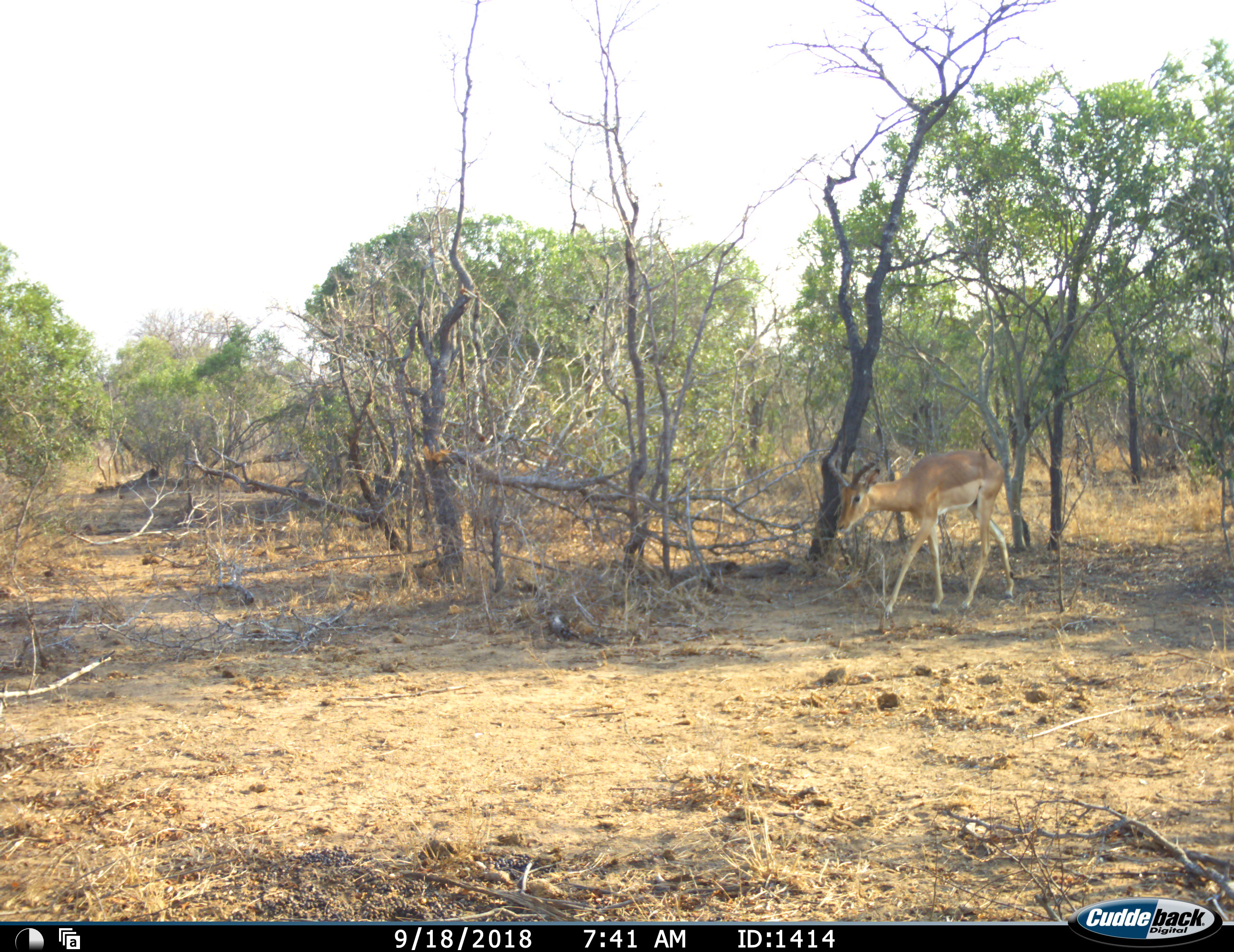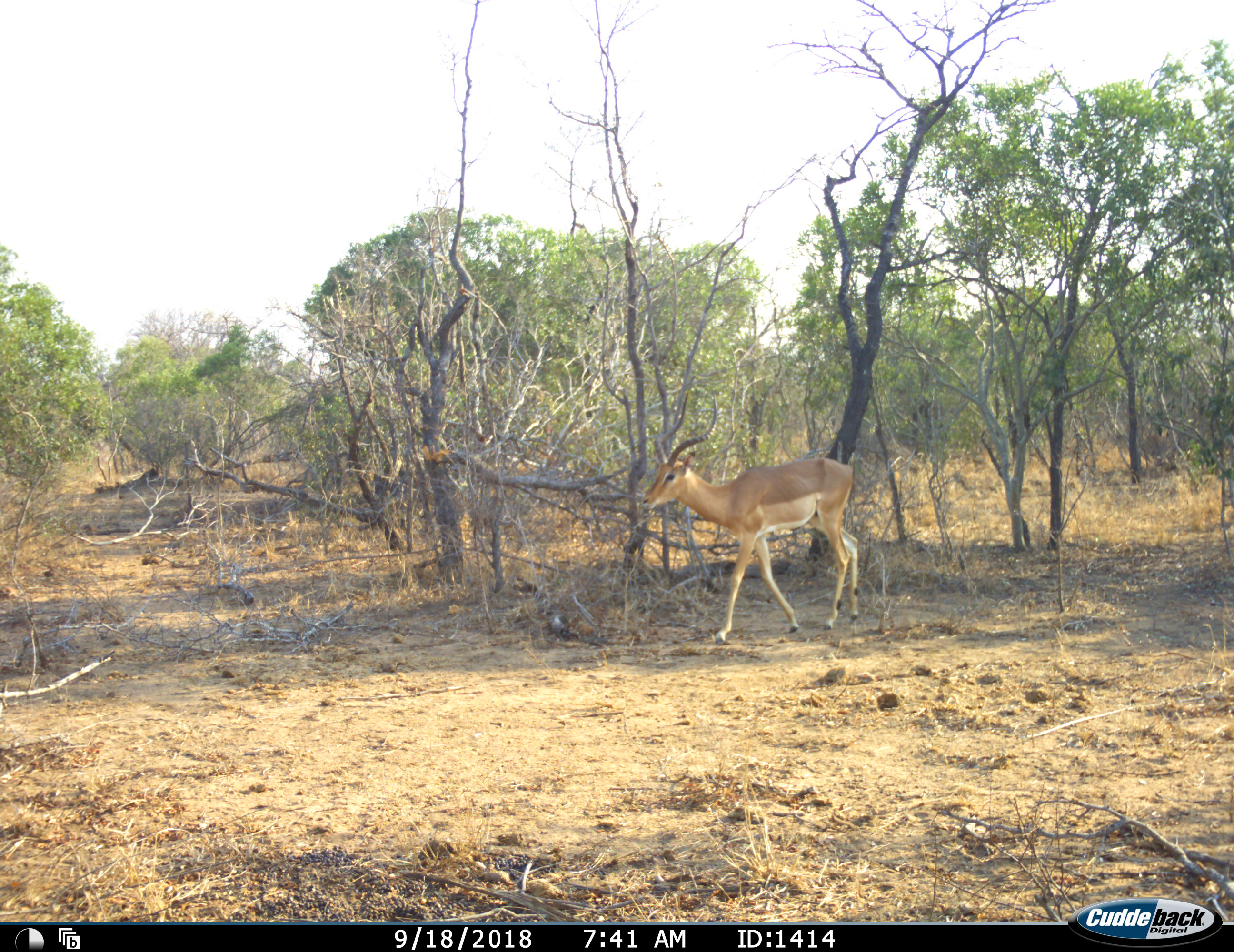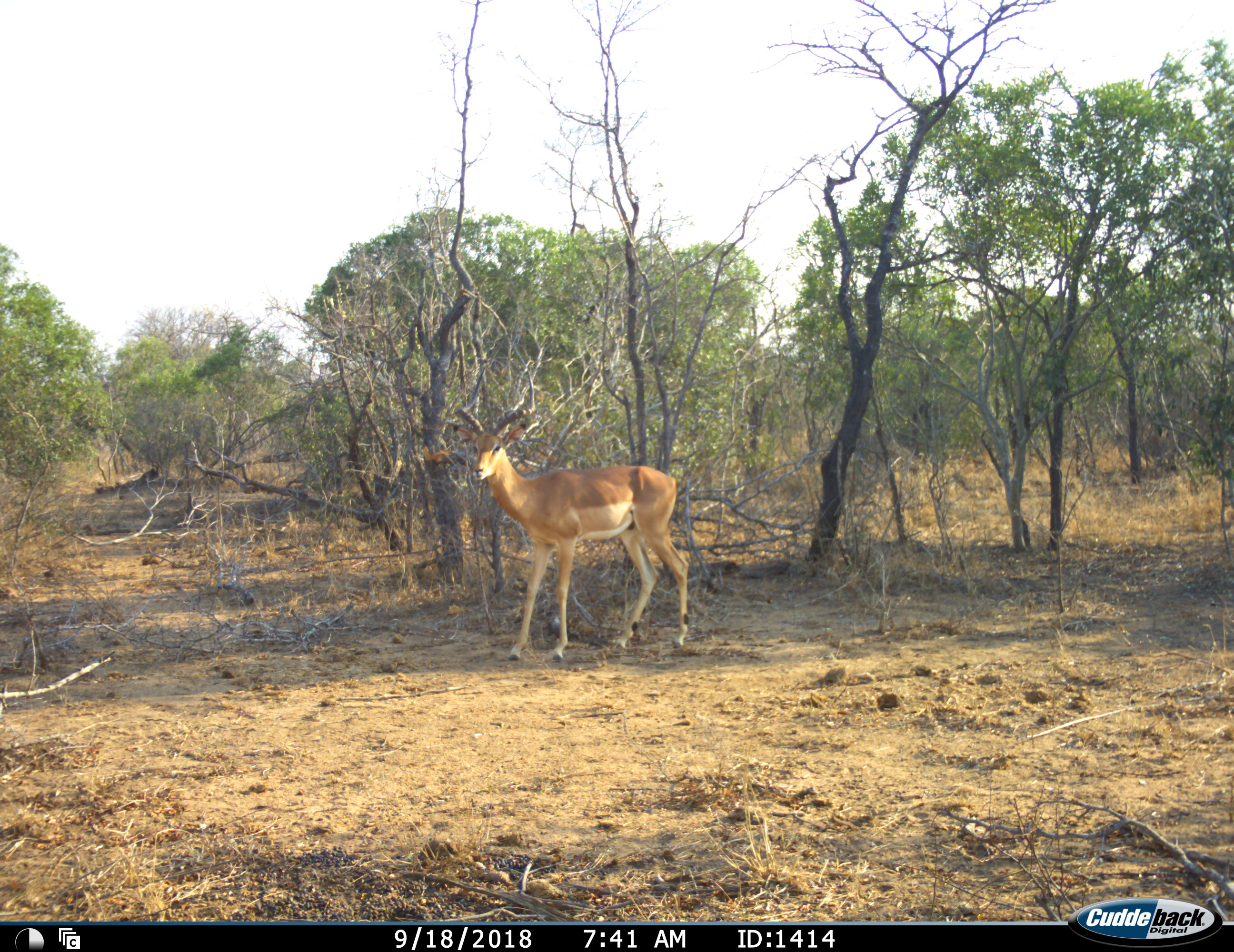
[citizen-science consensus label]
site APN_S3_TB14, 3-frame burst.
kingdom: Animalia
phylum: Chordata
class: Mammalia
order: Artiodactyla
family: Bovidae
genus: Aepyceros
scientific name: Aepyceros melampus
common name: impala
Impala (Aepyceros melampus), count 1. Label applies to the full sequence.